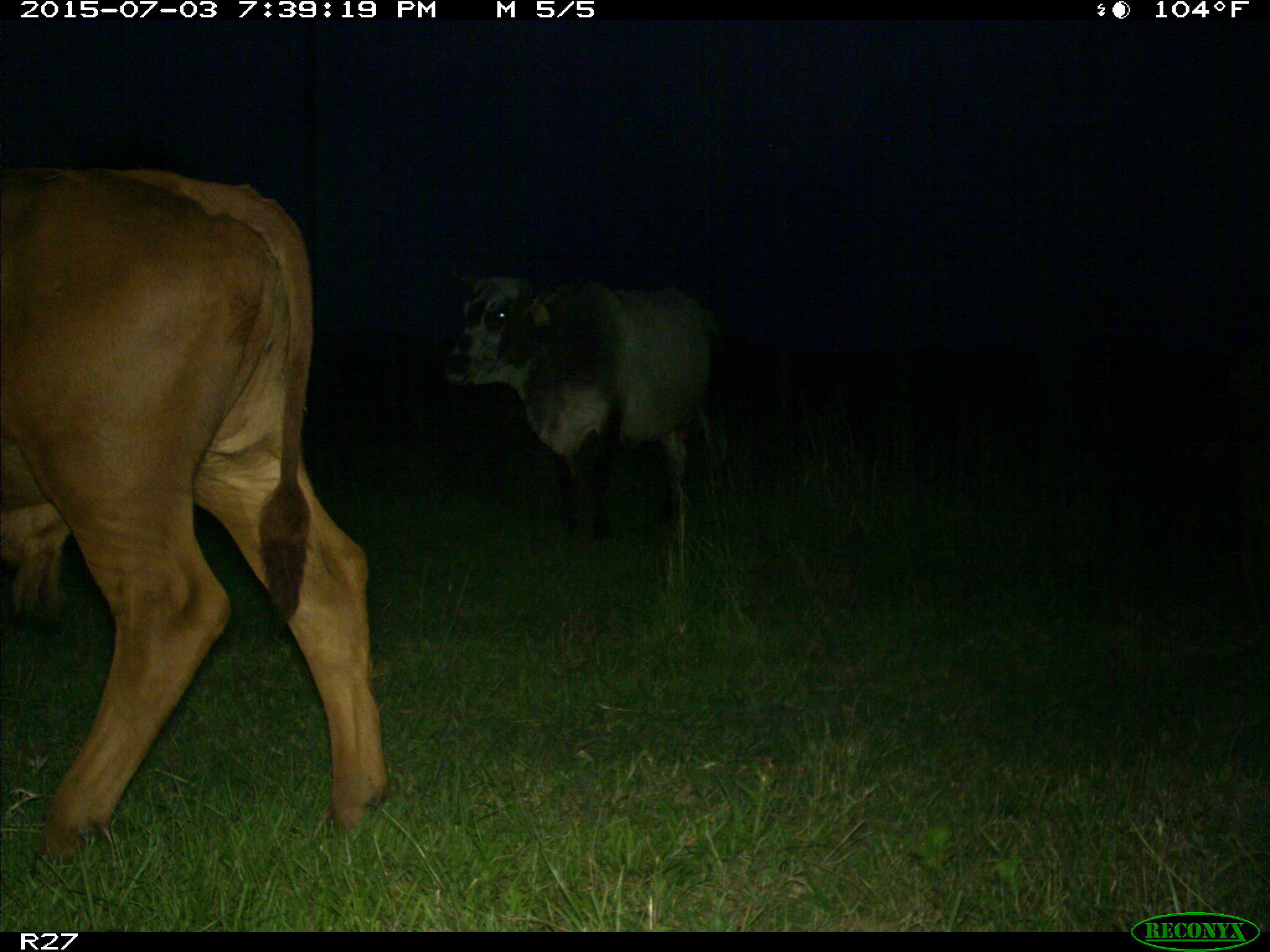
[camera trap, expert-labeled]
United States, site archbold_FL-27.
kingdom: Animalia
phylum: Chordata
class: Mammalia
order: Artiodactyla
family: Bovidae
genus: Bos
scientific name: Bos taurus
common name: domestic cow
Bos taurus (domestic cow).